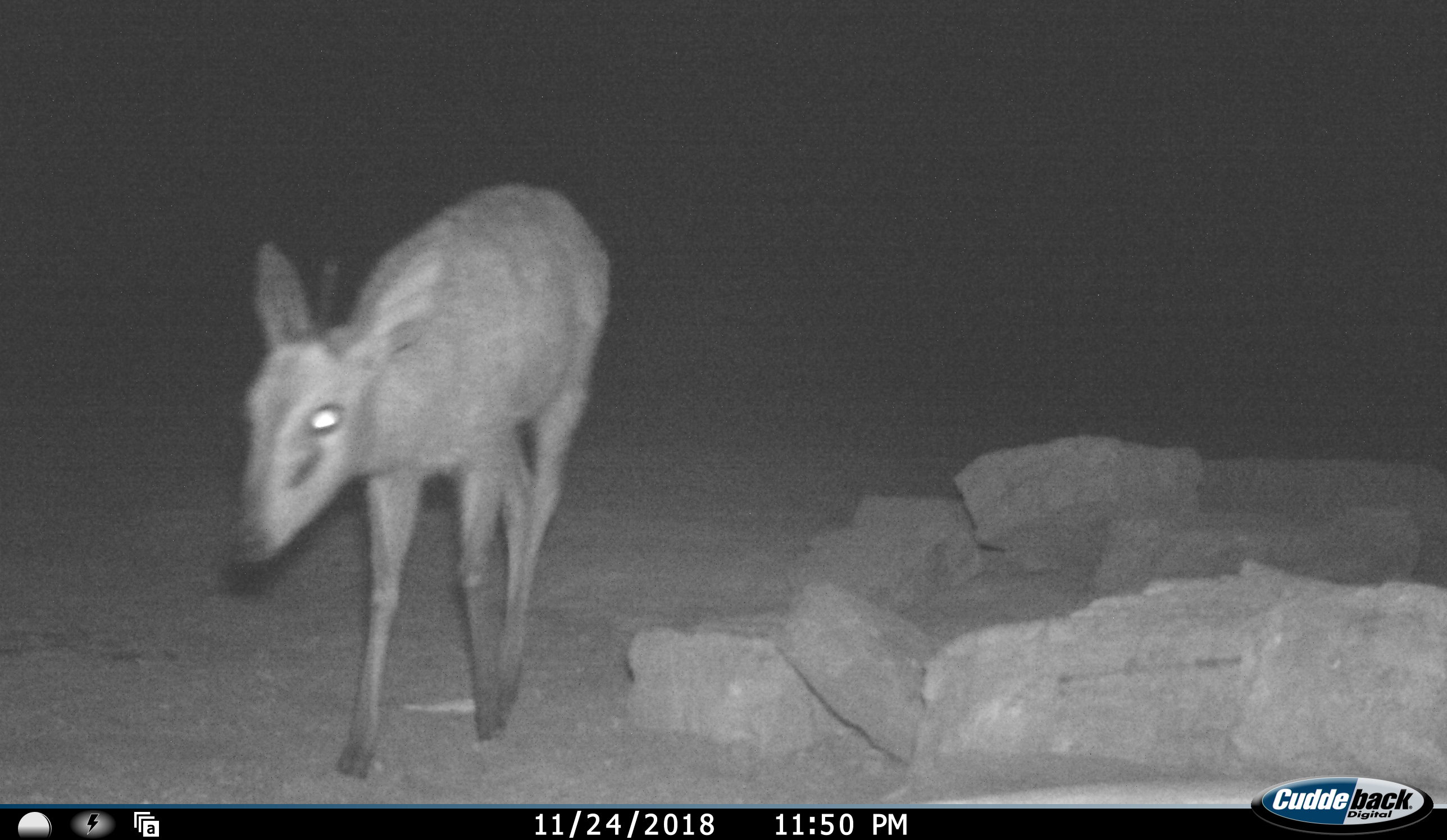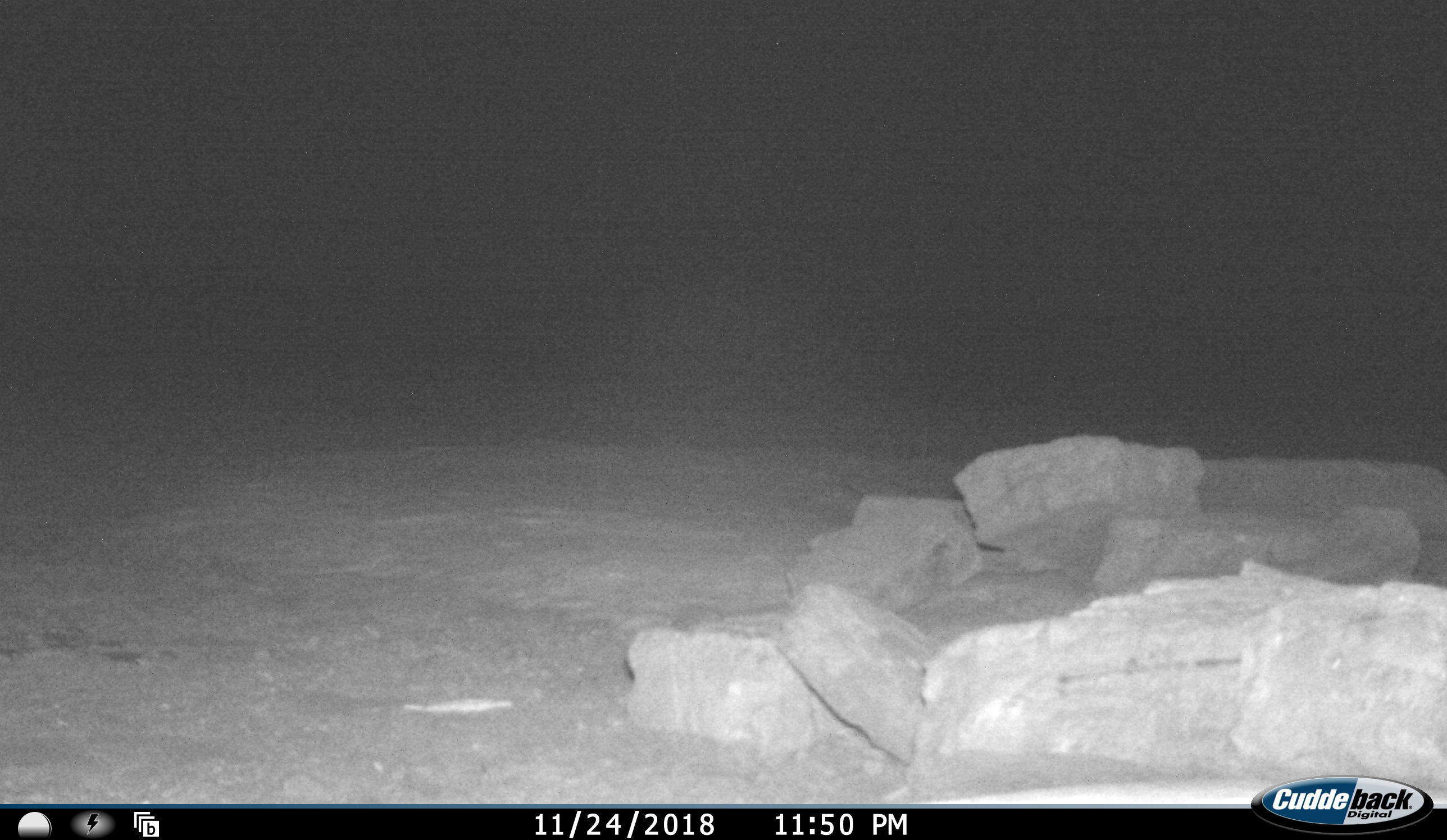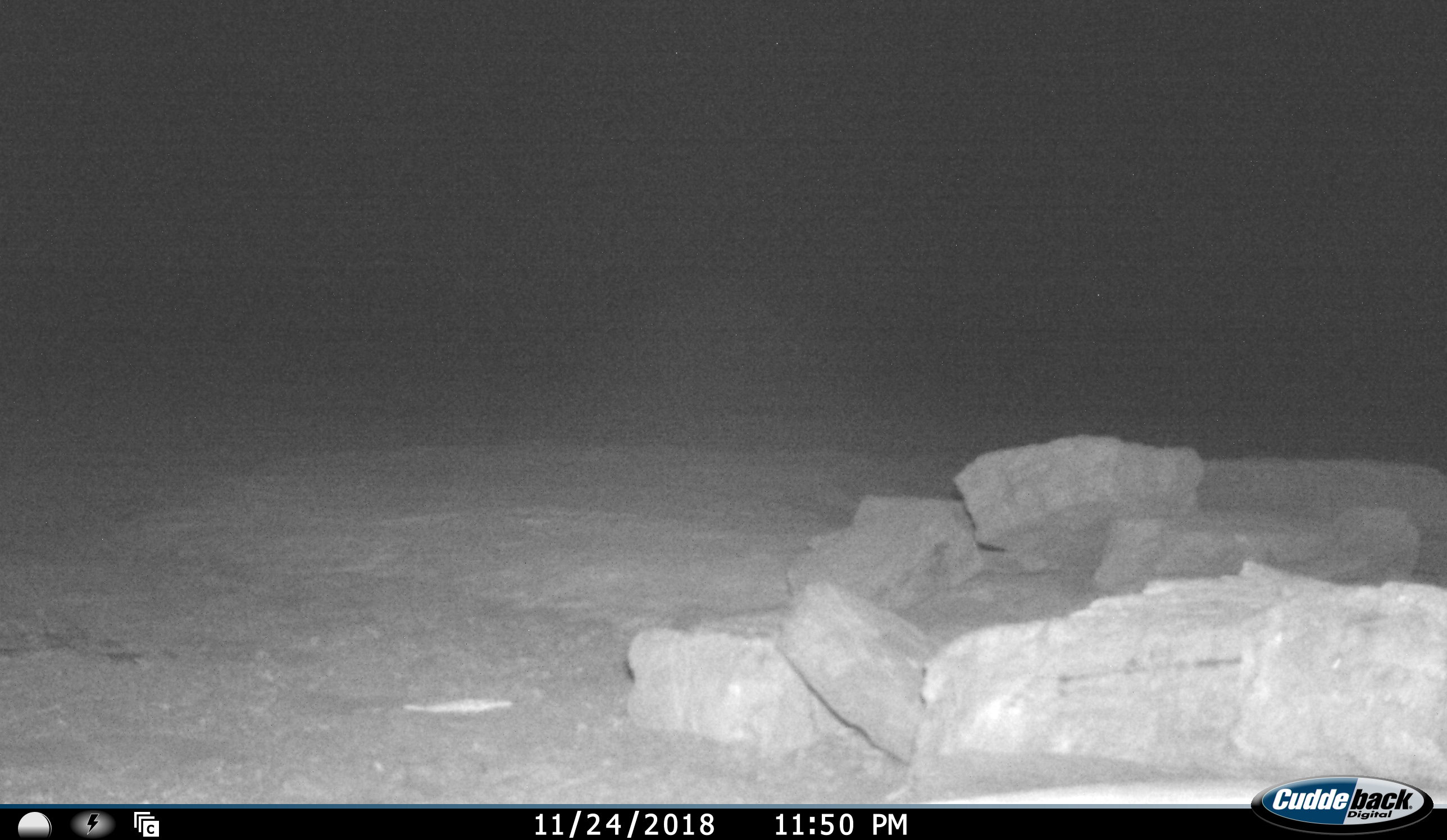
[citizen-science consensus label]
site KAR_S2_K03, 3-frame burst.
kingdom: Animalia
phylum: Chordata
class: Mammalia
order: Artiodactyla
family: Bovidae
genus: Sylvicapra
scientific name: Sylvicapra grimmia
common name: common duiker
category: duikercommongrey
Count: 1.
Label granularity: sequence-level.